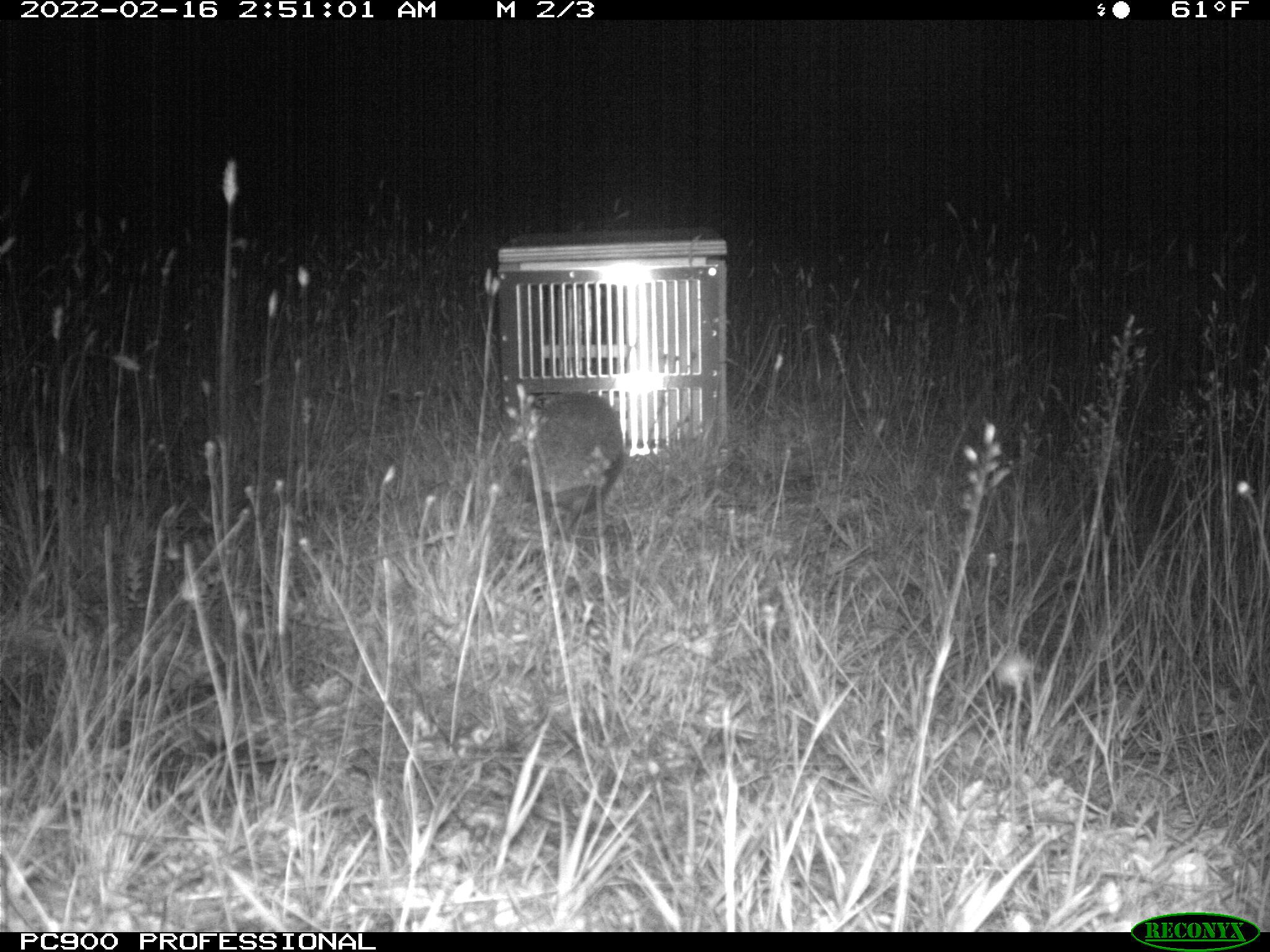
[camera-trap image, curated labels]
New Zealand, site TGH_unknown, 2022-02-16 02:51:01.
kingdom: Animalia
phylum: Chordata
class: Mammalia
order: Eulipotyphla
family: Erinaceidae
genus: Erinaceus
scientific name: Erinaceus europaeus europaeus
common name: european hedgehog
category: hedgehog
Hedgehog (european hedgehog) (Erinaceus europaeus europaeus).